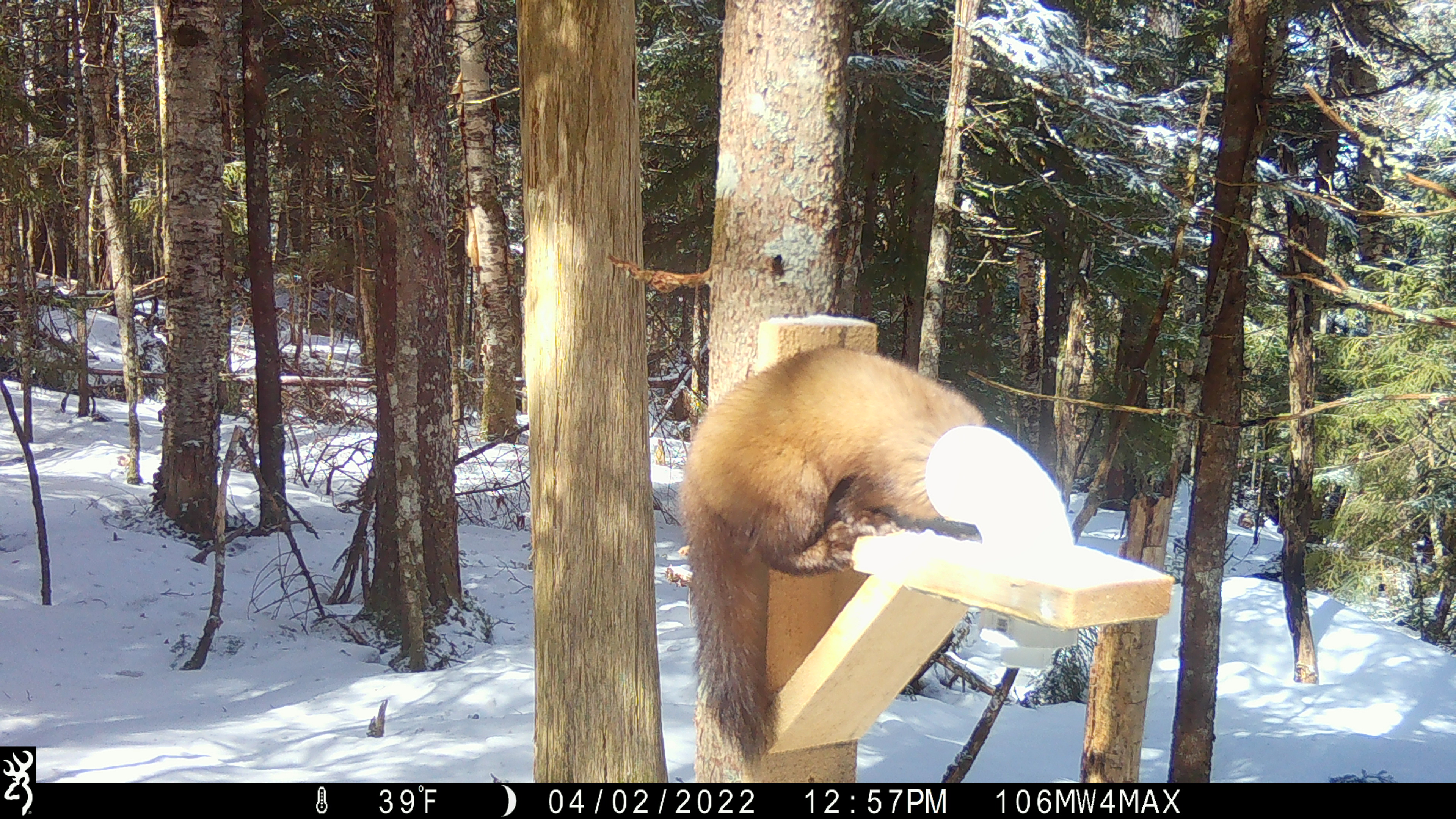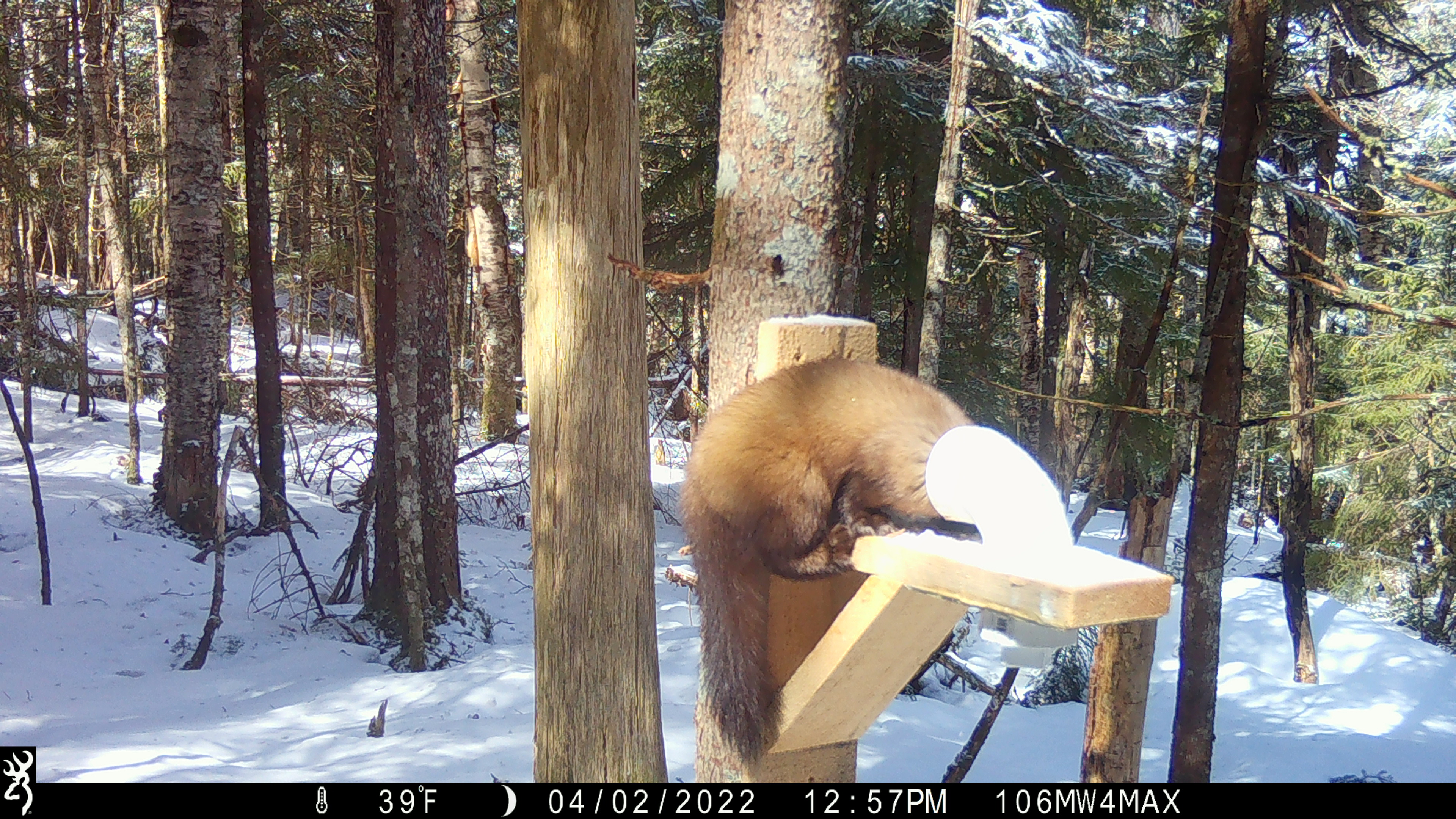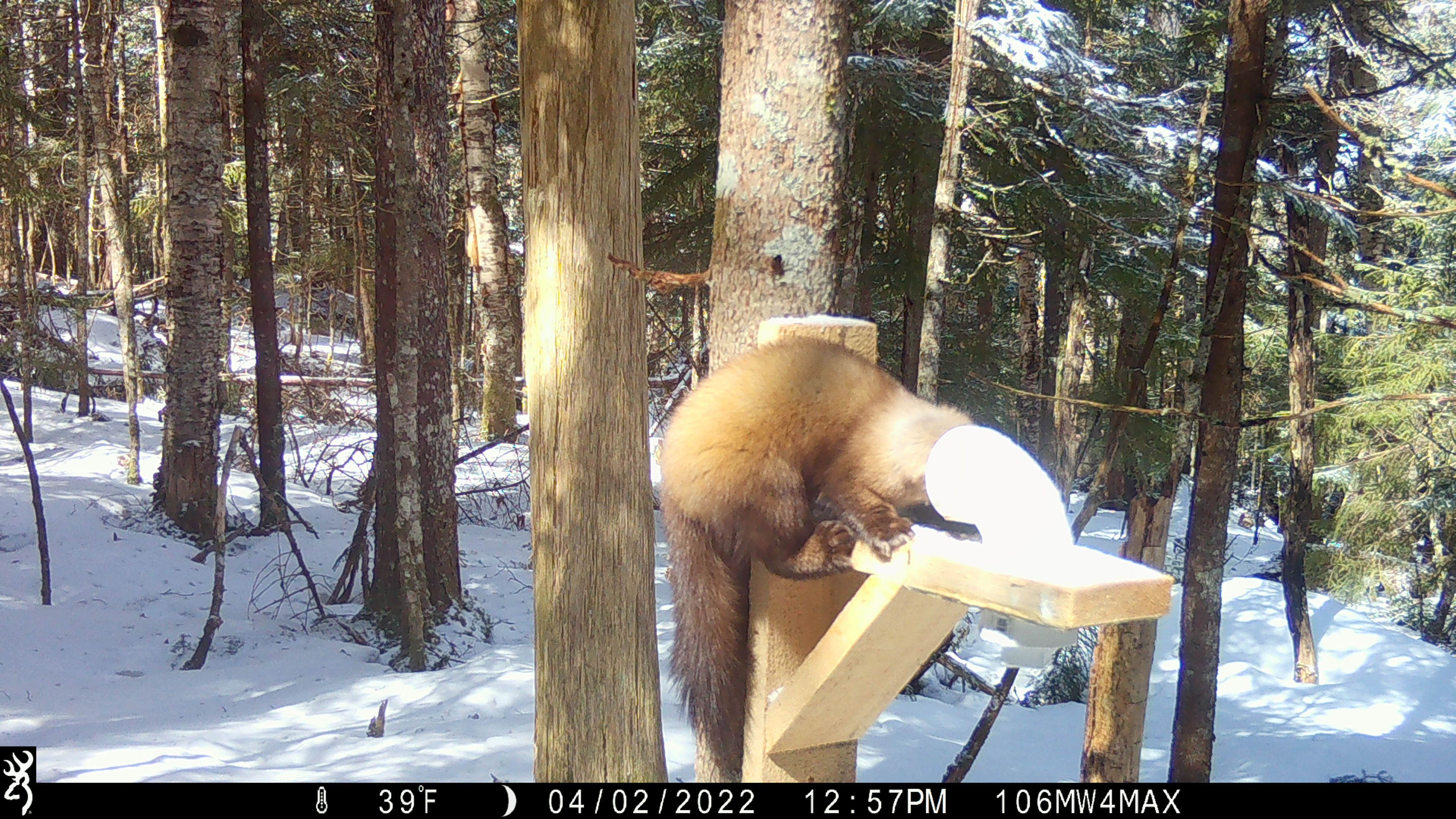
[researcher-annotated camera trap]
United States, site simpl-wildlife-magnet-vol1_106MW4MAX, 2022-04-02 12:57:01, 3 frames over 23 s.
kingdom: Animalia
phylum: Chordata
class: Mammalia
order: Carnivora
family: Mustelidae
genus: Martes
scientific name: Martes americana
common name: american marten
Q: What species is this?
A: American marten (Martes americana).